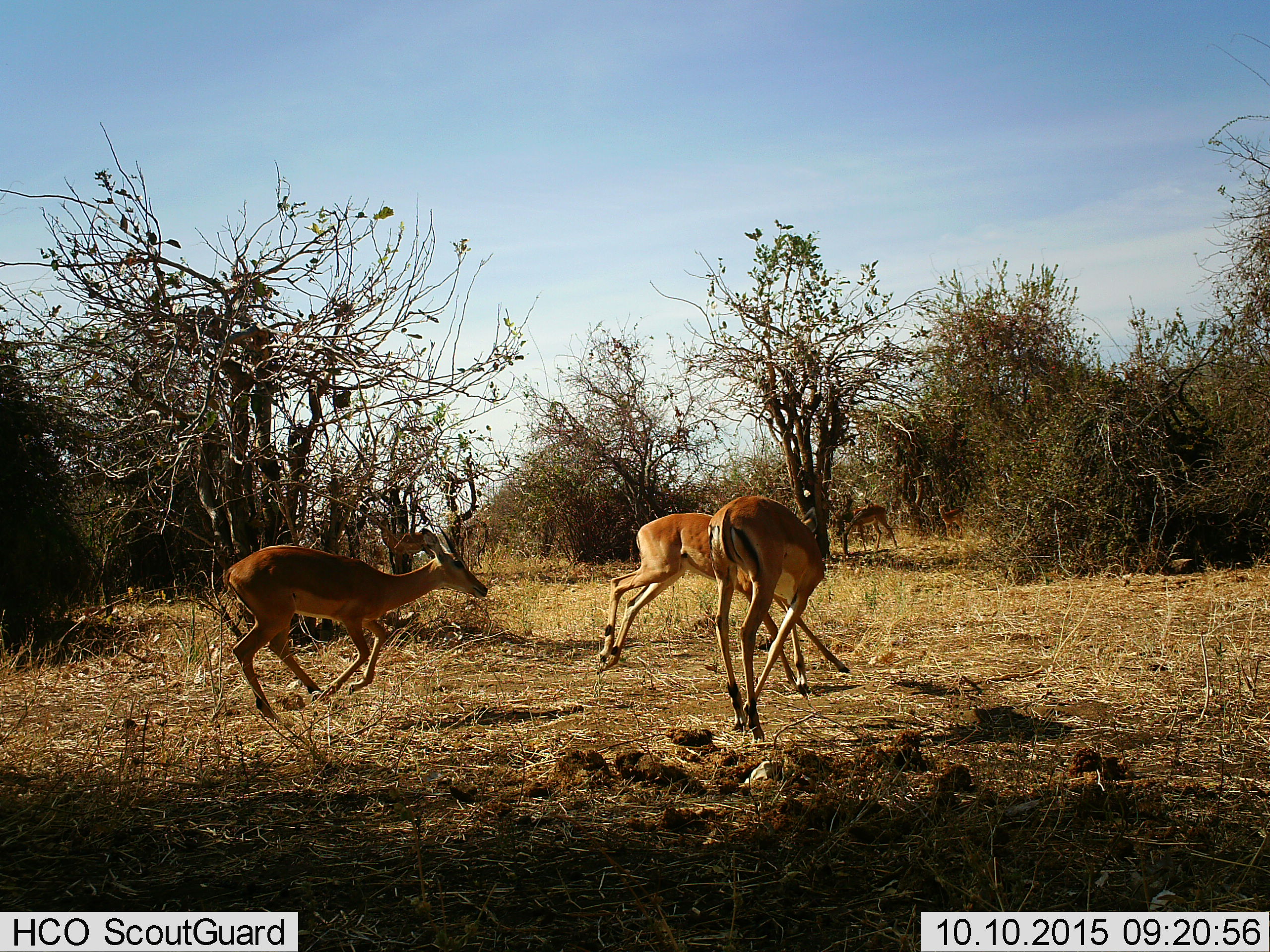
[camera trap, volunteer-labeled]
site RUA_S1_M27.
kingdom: Animalia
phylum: Chordata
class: Mammalia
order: Artiodactyla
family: Bovidae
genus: Aepyceros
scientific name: Aepyceros melampus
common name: impala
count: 5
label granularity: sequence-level